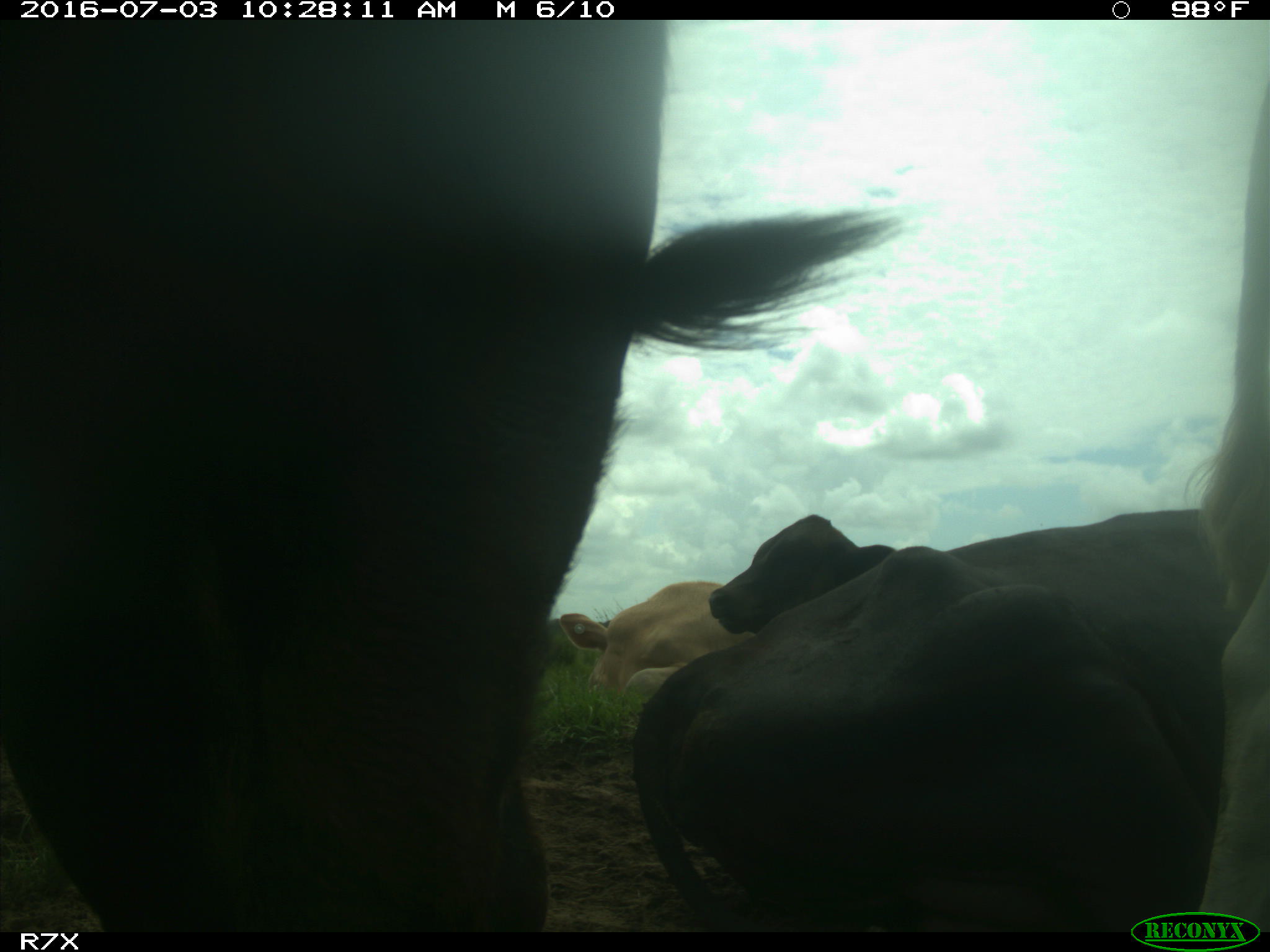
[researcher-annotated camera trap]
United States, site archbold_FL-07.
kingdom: Animalia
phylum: Chordata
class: Mammalia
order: Artiodactyla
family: Bovidae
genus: Bos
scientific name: Bos taurus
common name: domestic cow